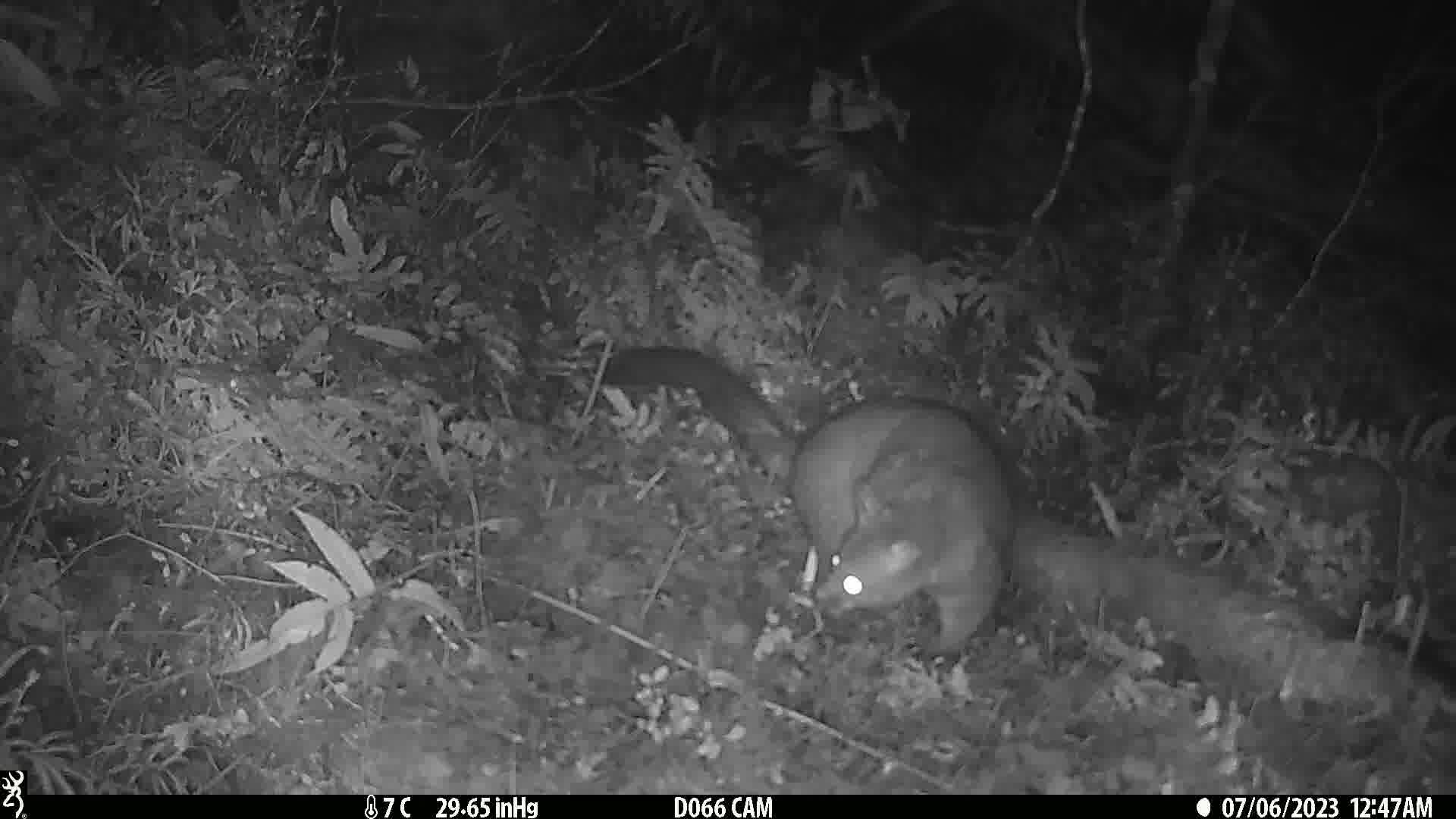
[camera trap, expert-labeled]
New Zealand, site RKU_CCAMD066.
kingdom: Animalia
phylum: Chordata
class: Mammalia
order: Diprotodontia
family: Phalangeridae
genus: Trichosurus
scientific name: Trichosurus vulpecula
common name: common brushtail possum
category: possum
Possum (common brushtail possum) (Trichosurus vulpecula).